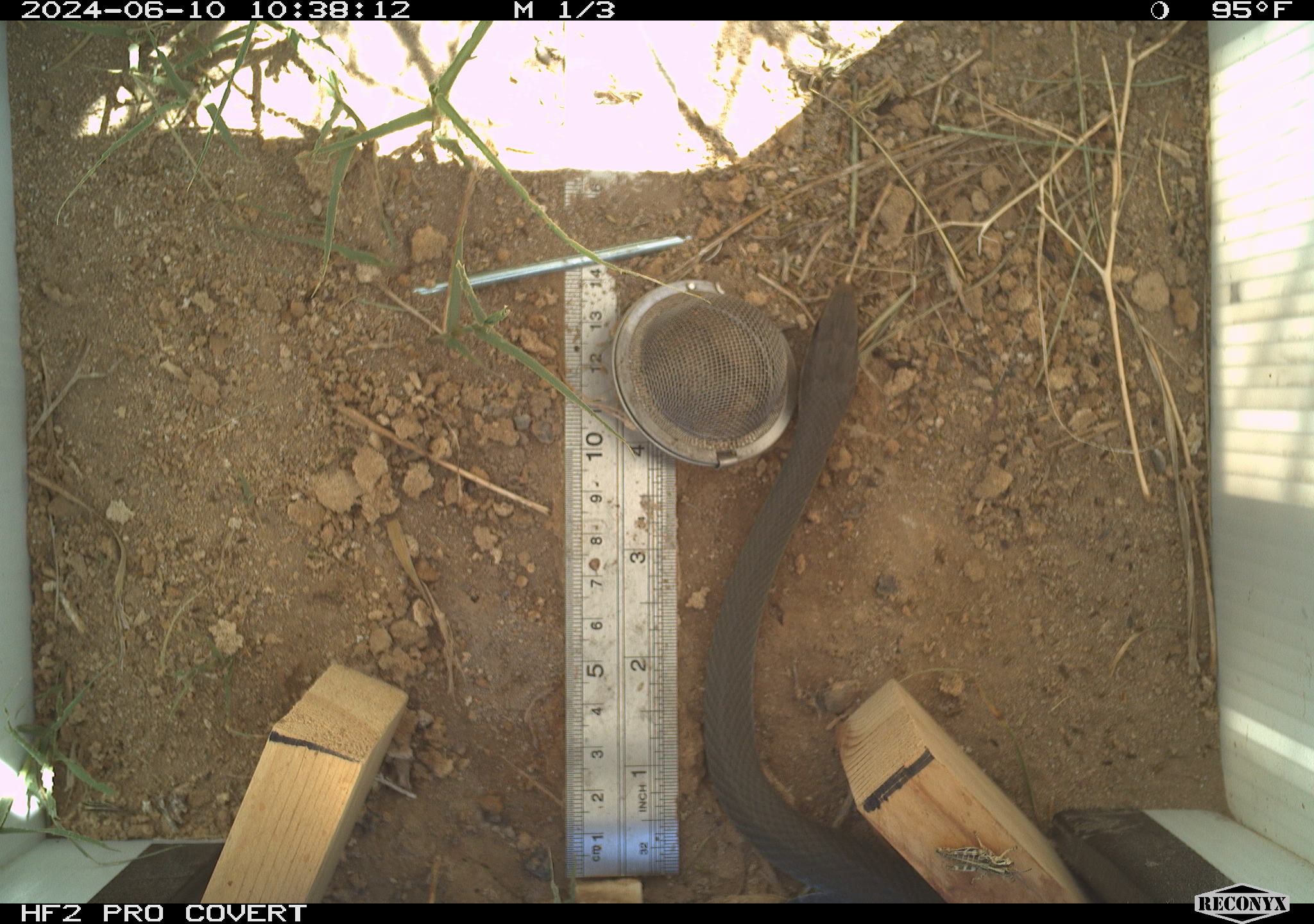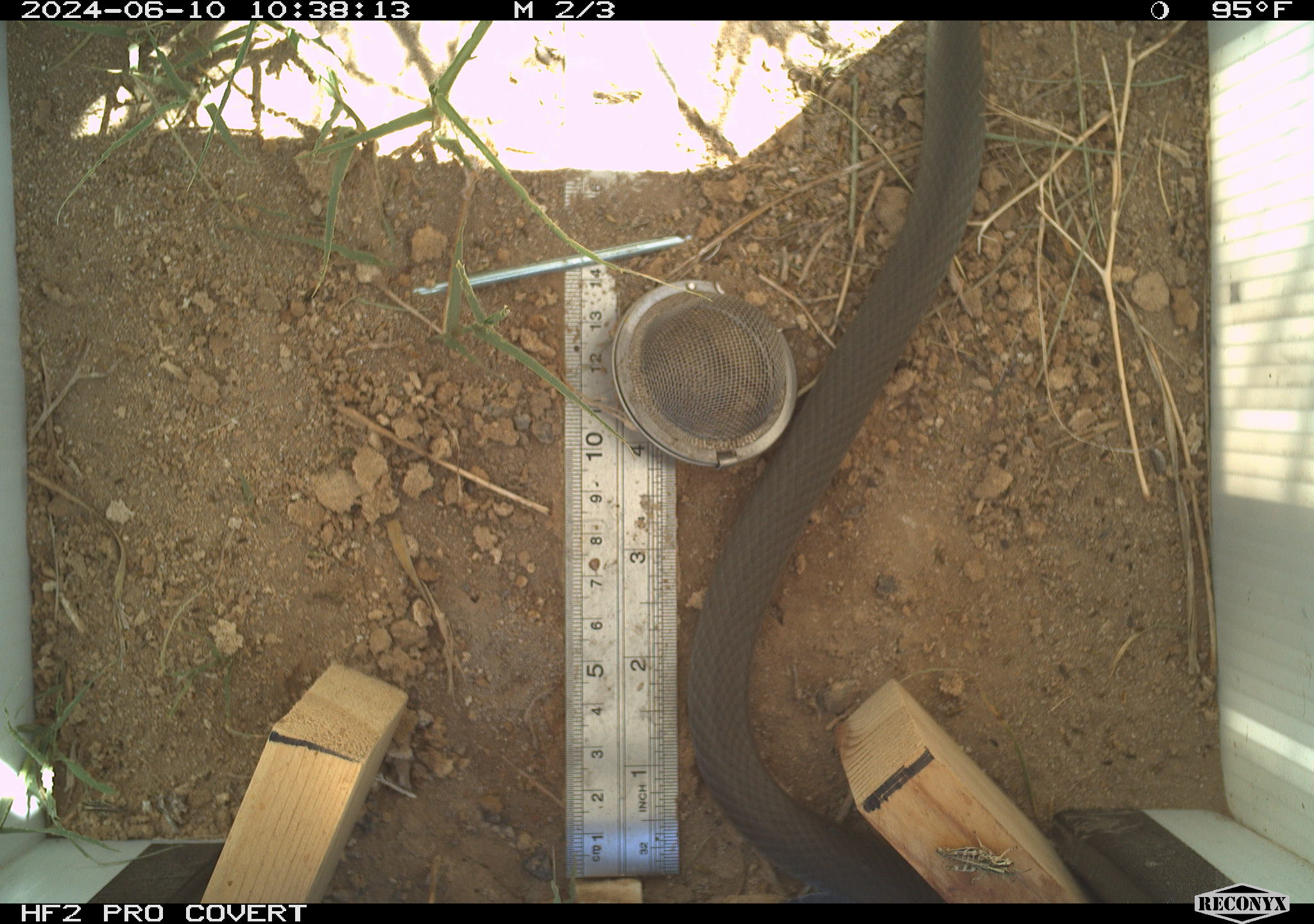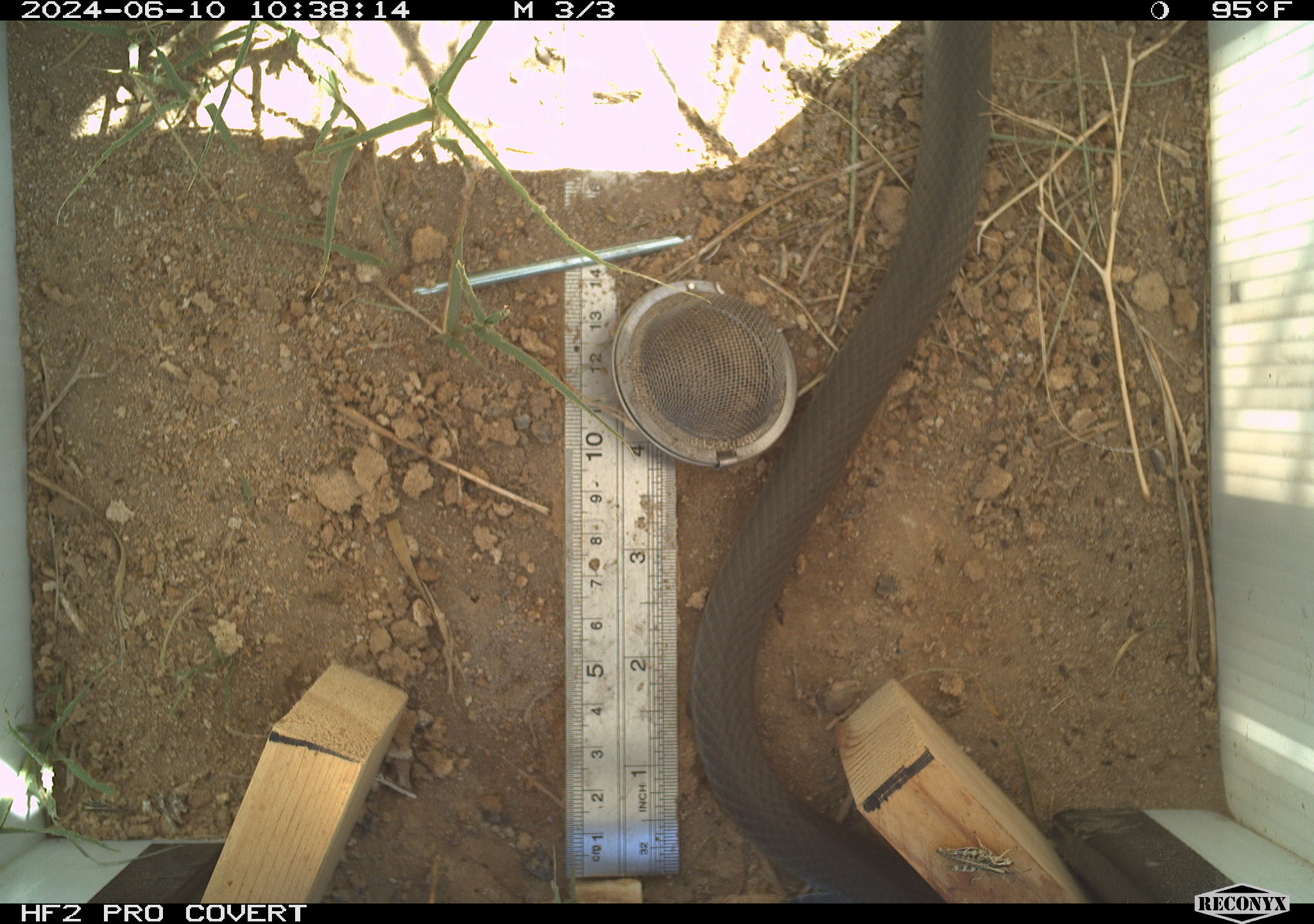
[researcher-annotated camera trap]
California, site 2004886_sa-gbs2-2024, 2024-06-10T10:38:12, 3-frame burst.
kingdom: Animalia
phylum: Chordata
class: Reptilia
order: Squamata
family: Colubridae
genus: Coluber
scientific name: Coluber constrictor mormon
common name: western yellow-bellied racer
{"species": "western yellow-bellied racer (Coluber constrictor mormon)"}